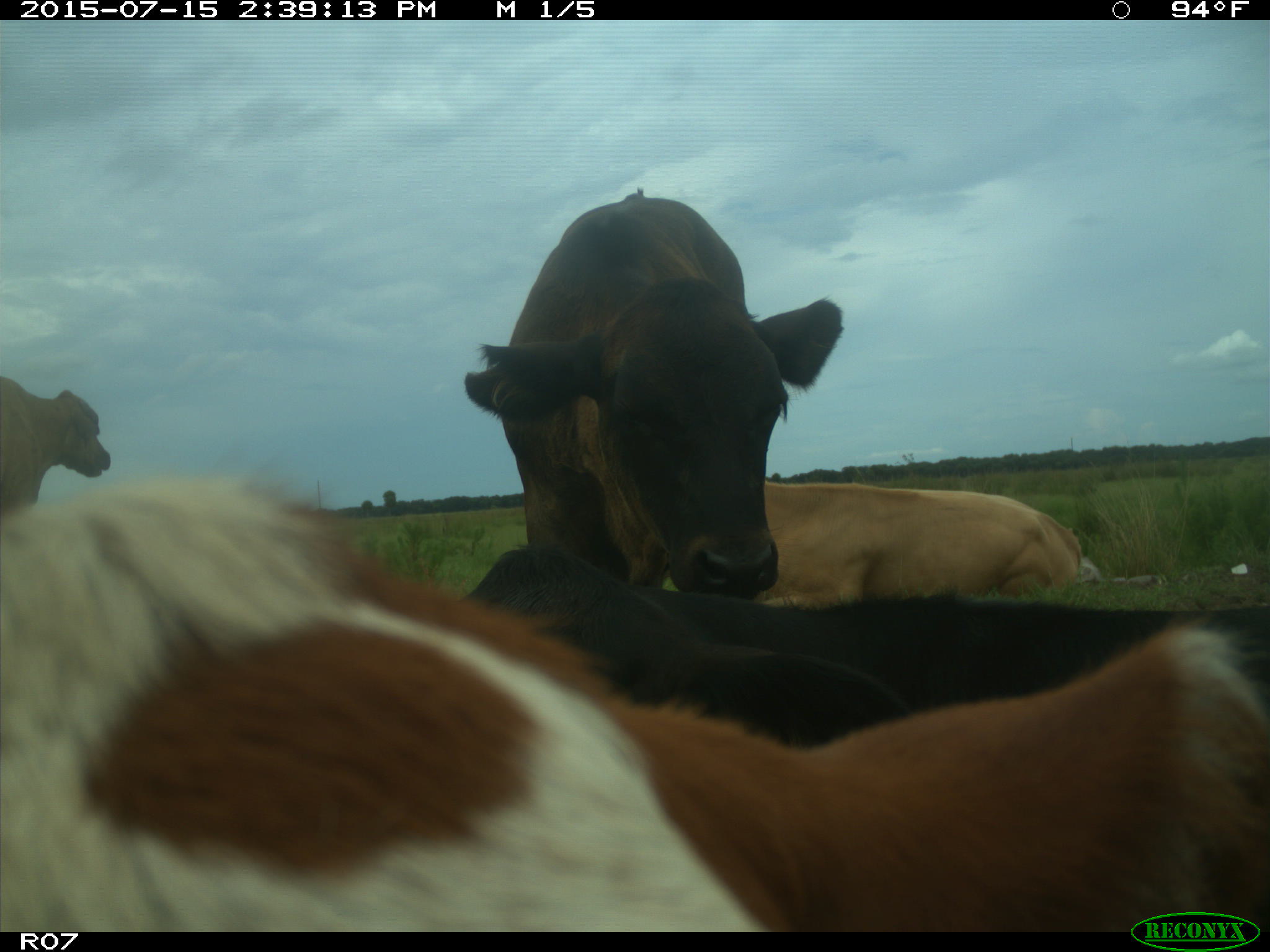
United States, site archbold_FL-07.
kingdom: Animalia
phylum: Chordata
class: Mammalia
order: Artiodactyla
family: Bovidae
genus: Bos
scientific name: Bos taurus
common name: domestic cow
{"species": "Bos taurus (domestic cow)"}